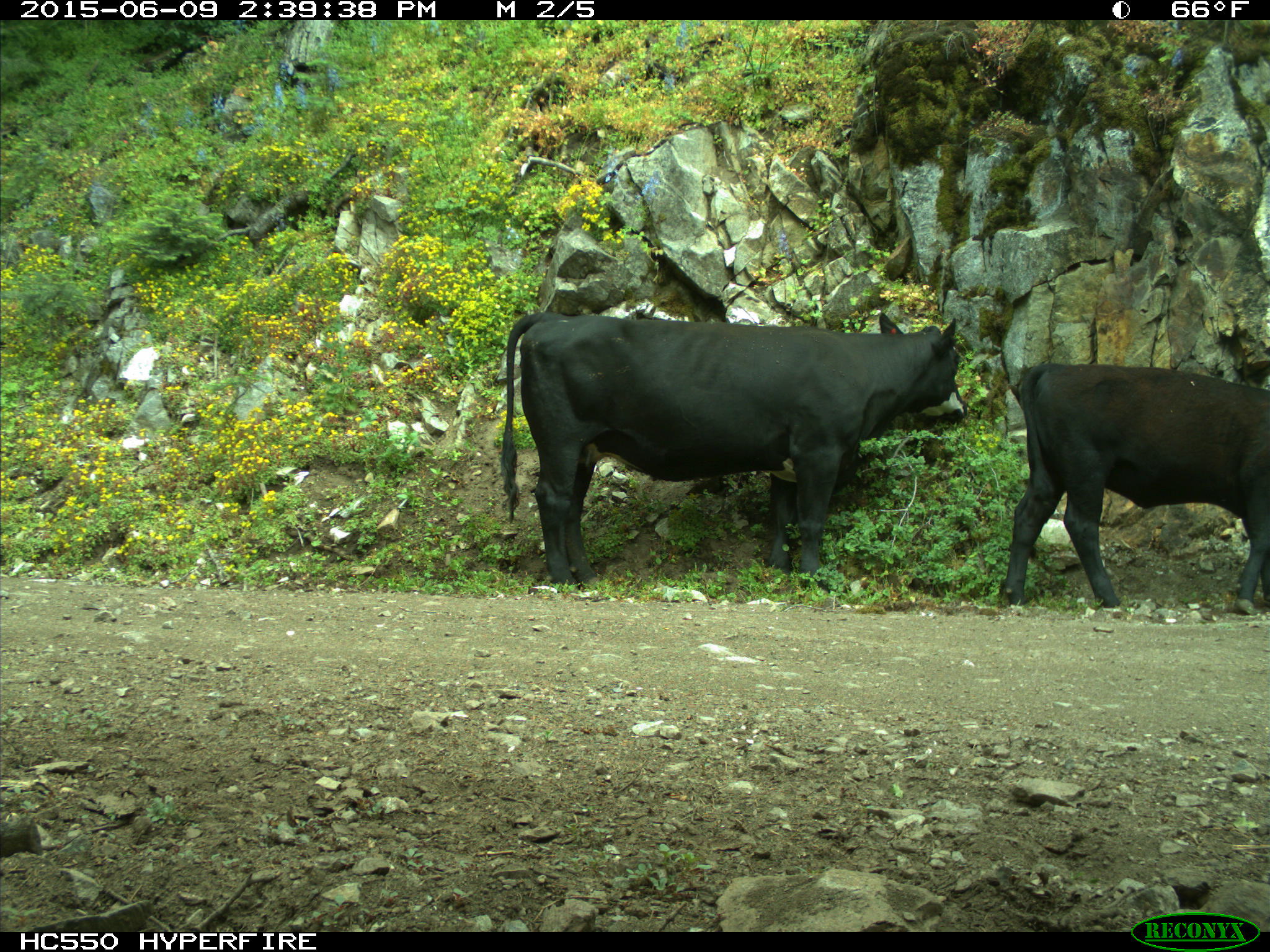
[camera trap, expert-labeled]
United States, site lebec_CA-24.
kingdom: Animalia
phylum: Chordata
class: Mammalia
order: Artiodactyla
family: Bovidae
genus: Bos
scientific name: Bos taurus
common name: domestic cow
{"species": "Bos taurus (domestic cow)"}